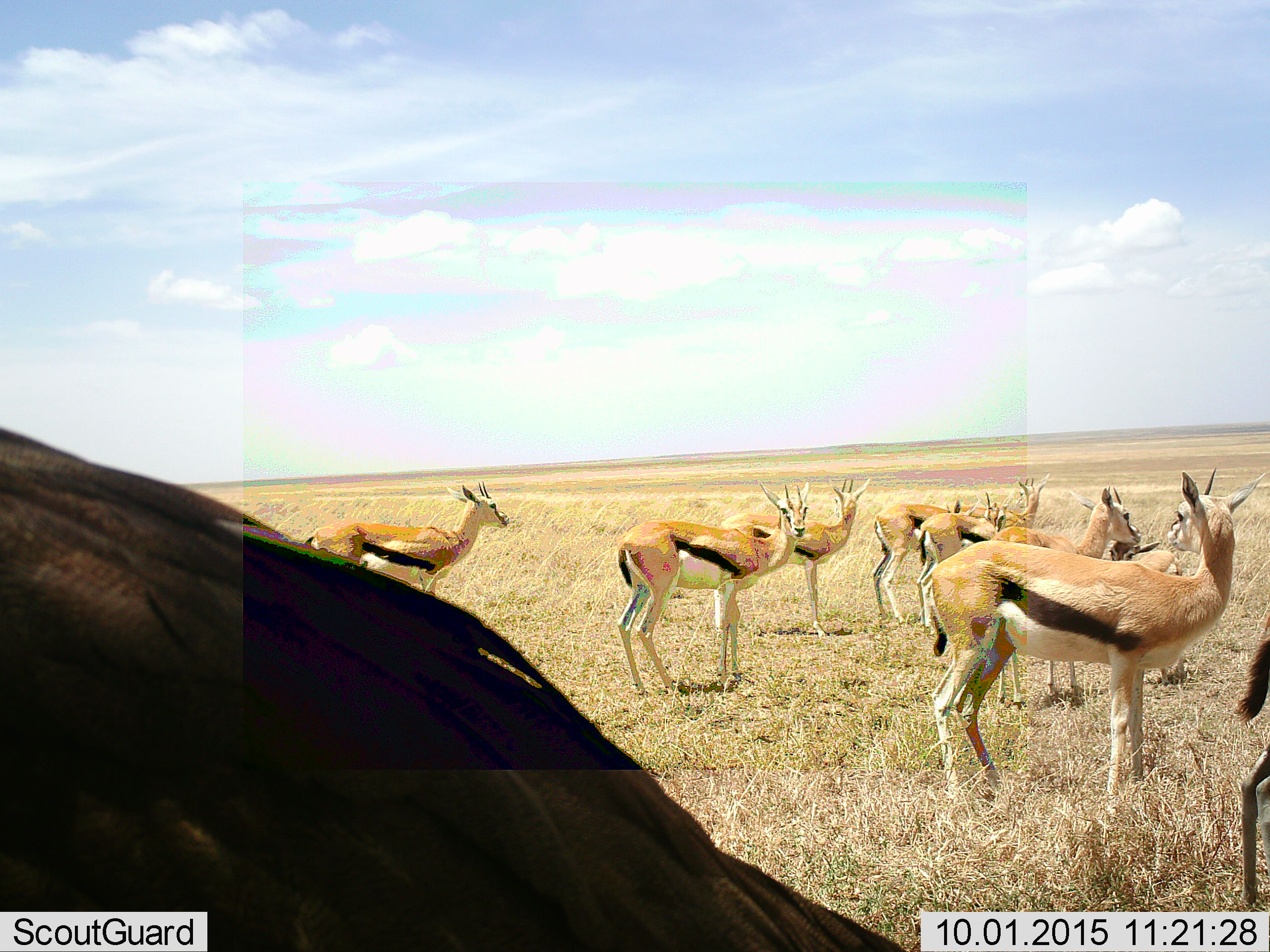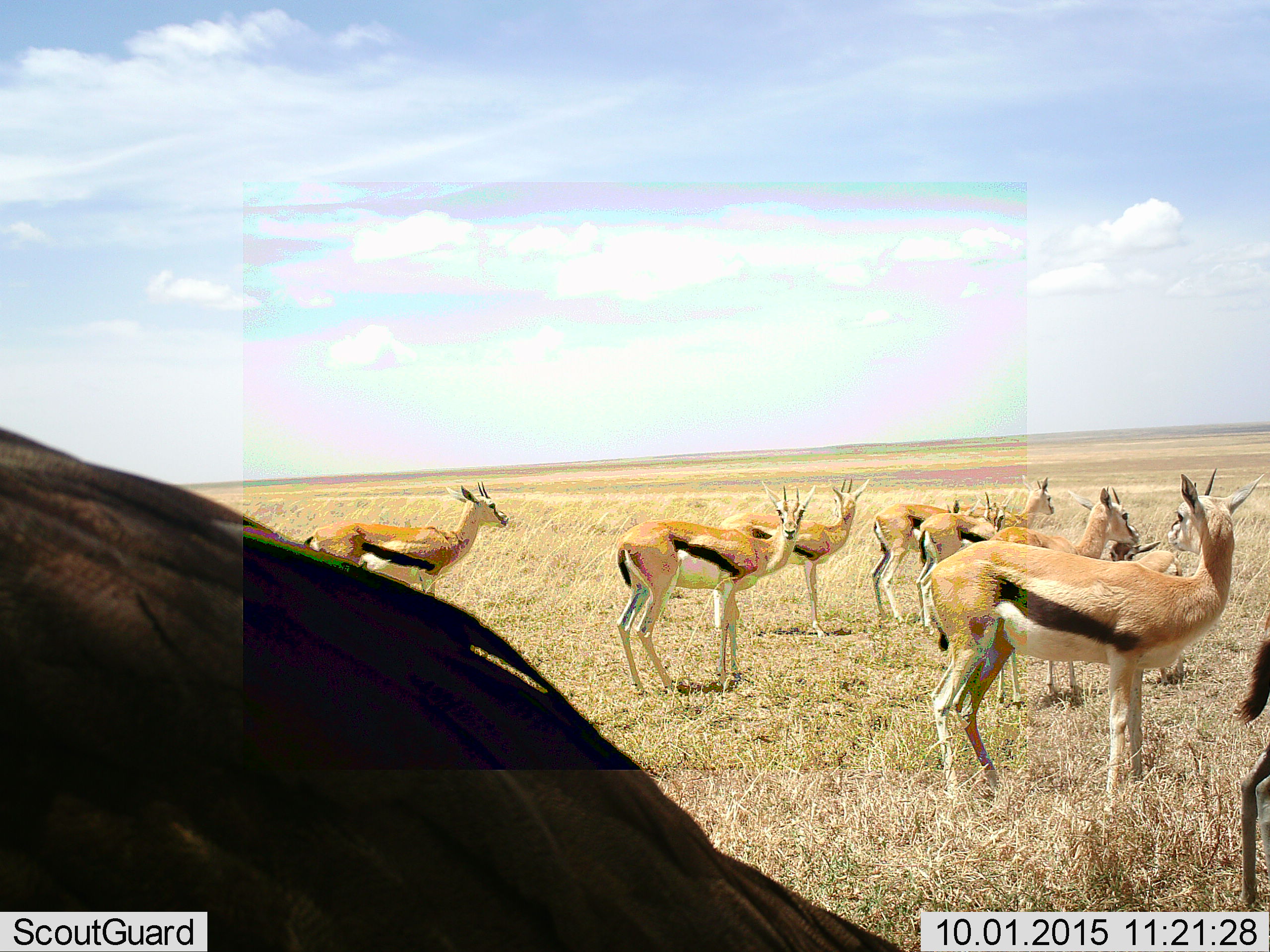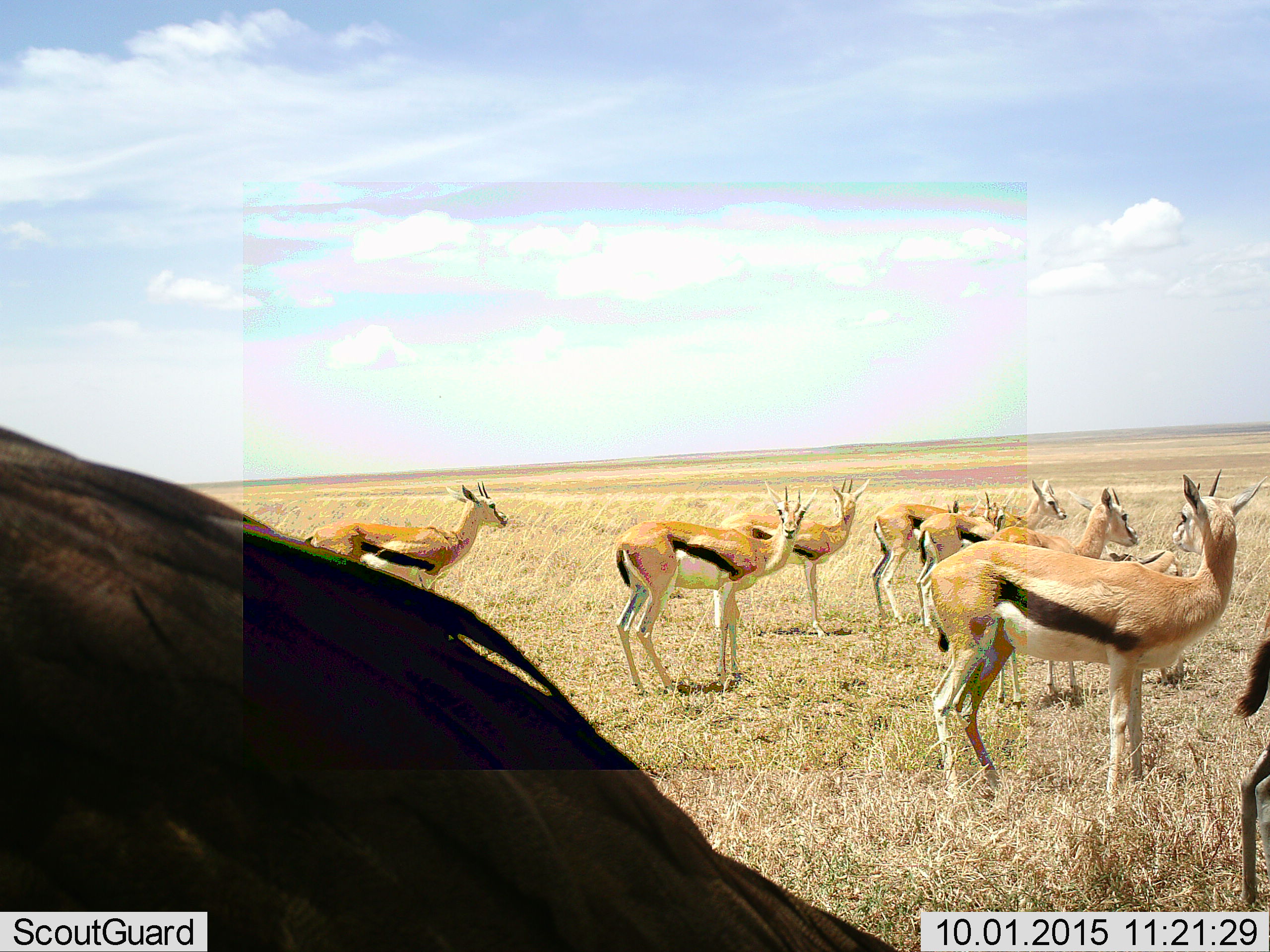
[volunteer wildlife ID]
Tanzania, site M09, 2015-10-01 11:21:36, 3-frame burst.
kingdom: Animalia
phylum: Chordata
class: Mammalia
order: Artiodactyla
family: Bovidae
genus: Eudorcas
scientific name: Eudorcas thomsonii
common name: thomson's gazelle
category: gazellethomsons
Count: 10.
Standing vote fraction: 90%.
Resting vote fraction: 0%.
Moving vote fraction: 10%.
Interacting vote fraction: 10%.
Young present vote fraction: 40%.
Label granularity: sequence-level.